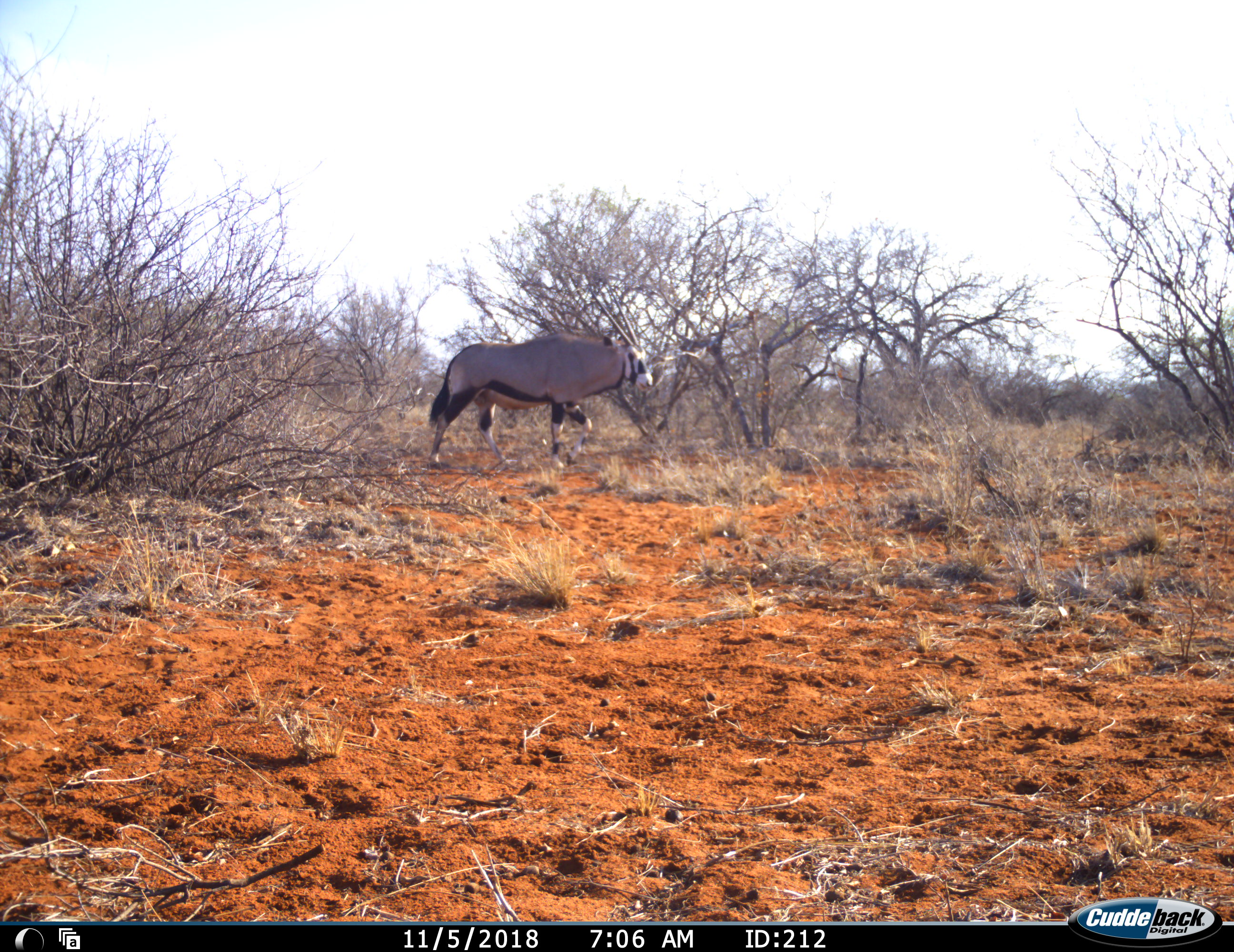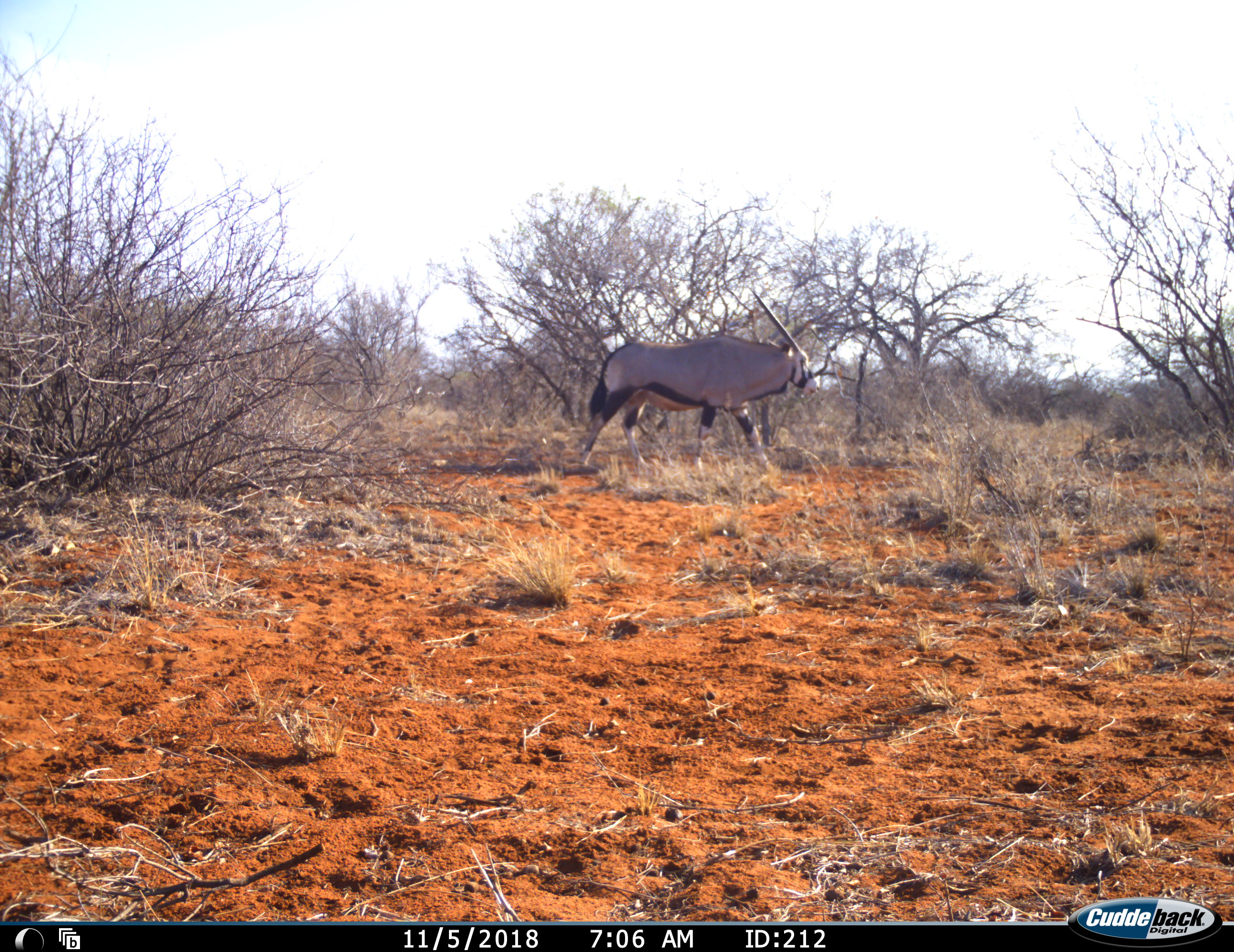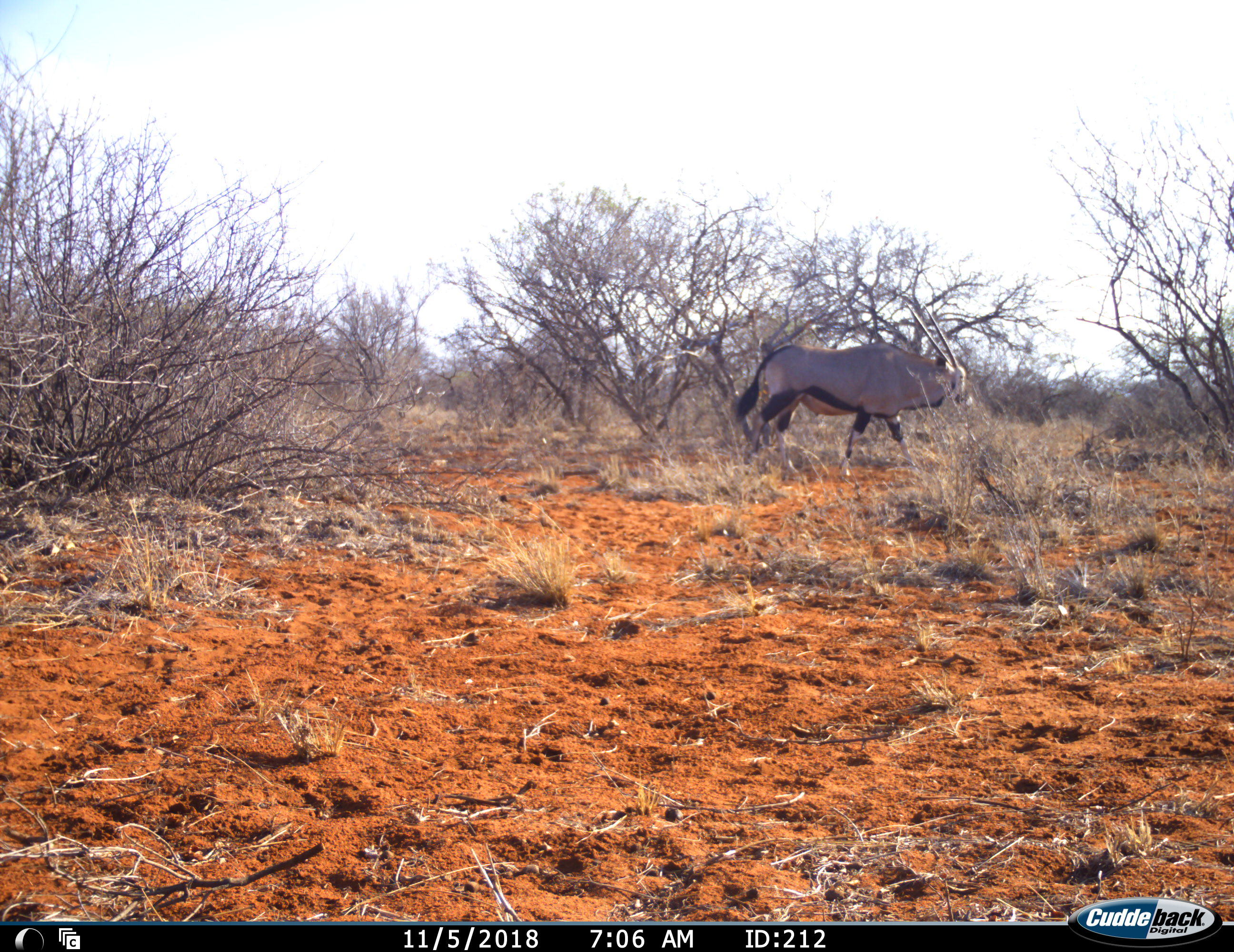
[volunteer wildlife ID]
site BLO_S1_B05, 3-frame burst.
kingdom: Animalia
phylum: Chordata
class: Mammalia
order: Artiodactyla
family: Bovidae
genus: Oryx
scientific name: Oryx gazella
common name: gemsbok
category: oryx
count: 1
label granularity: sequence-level